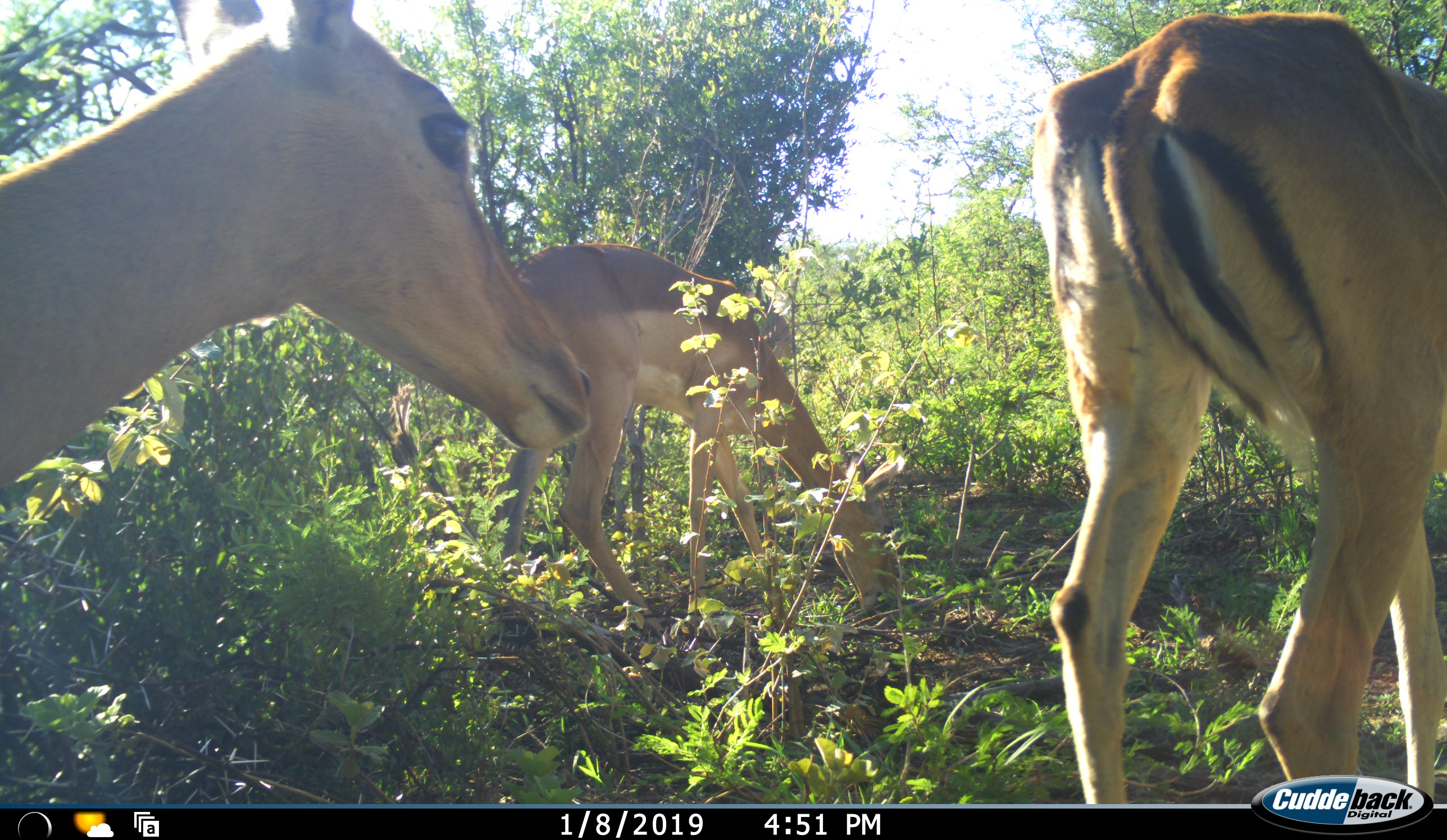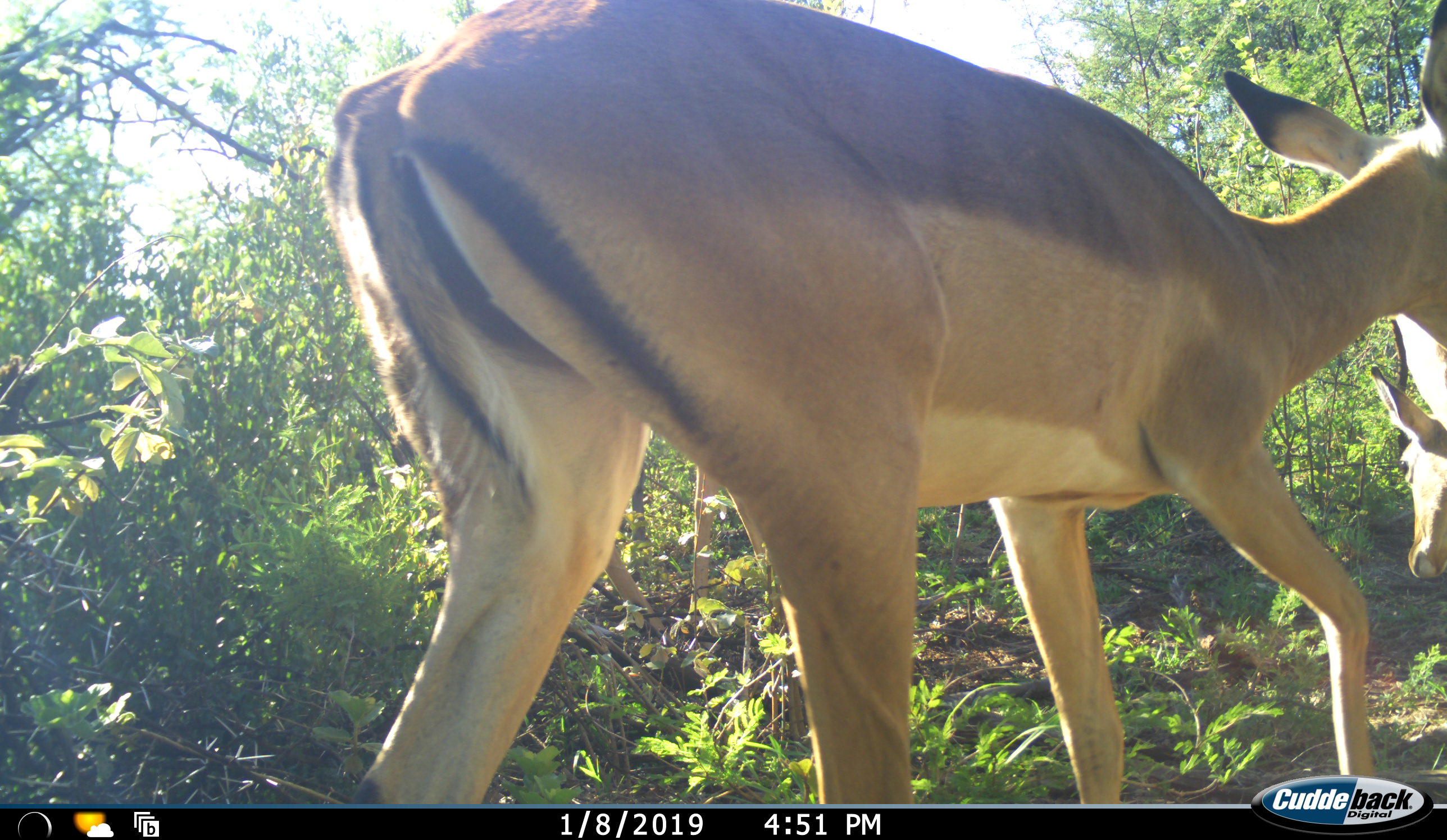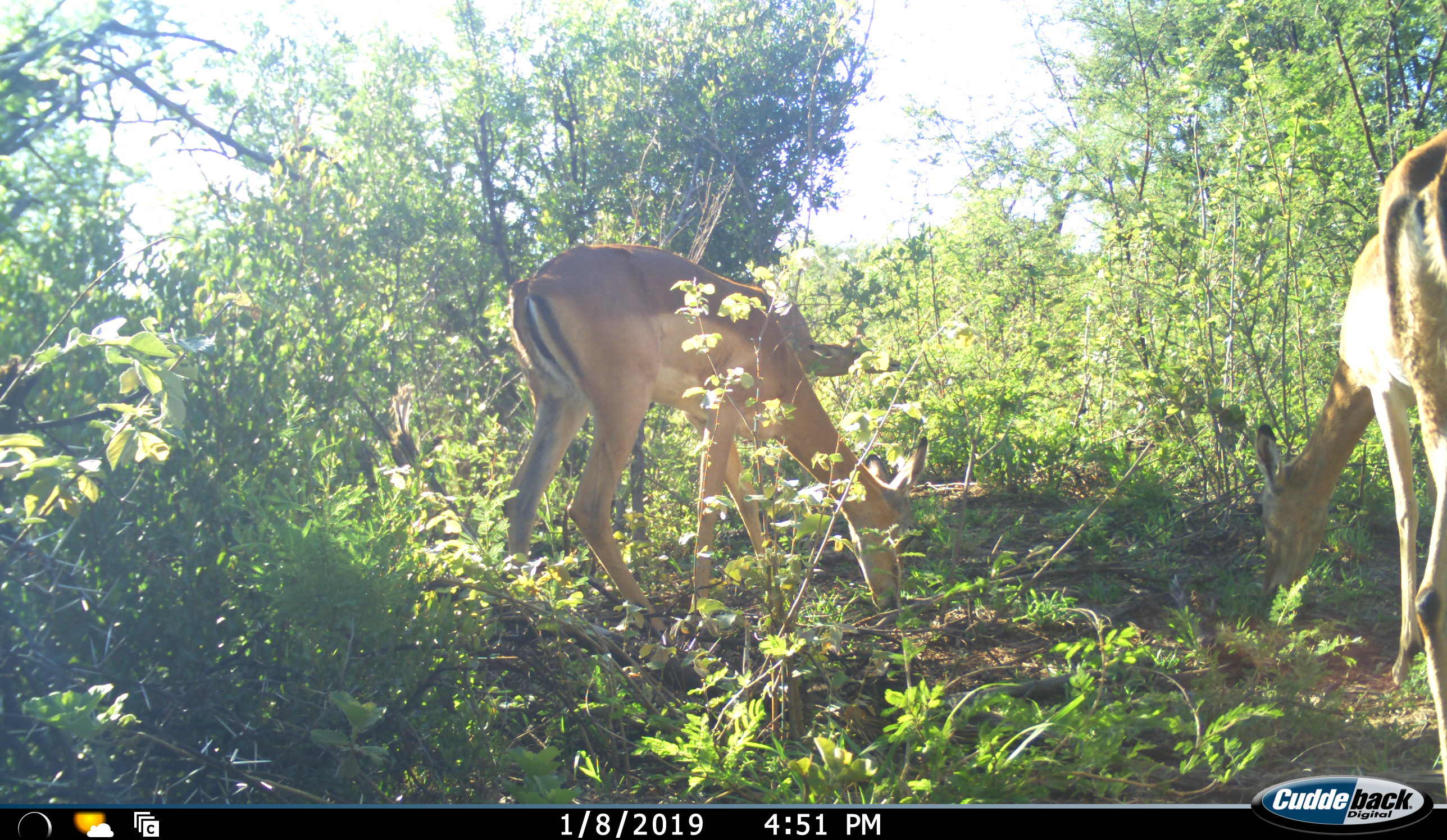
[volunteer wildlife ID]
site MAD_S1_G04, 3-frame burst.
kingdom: Animalia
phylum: Chordata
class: Mammalia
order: Artiodactyla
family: Bovidae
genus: Aepyceros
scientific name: Aepyceros melampus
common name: impala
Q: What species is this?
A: Impala (Aepyceros melampus).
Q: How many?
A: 3.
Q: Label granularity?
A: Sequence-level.